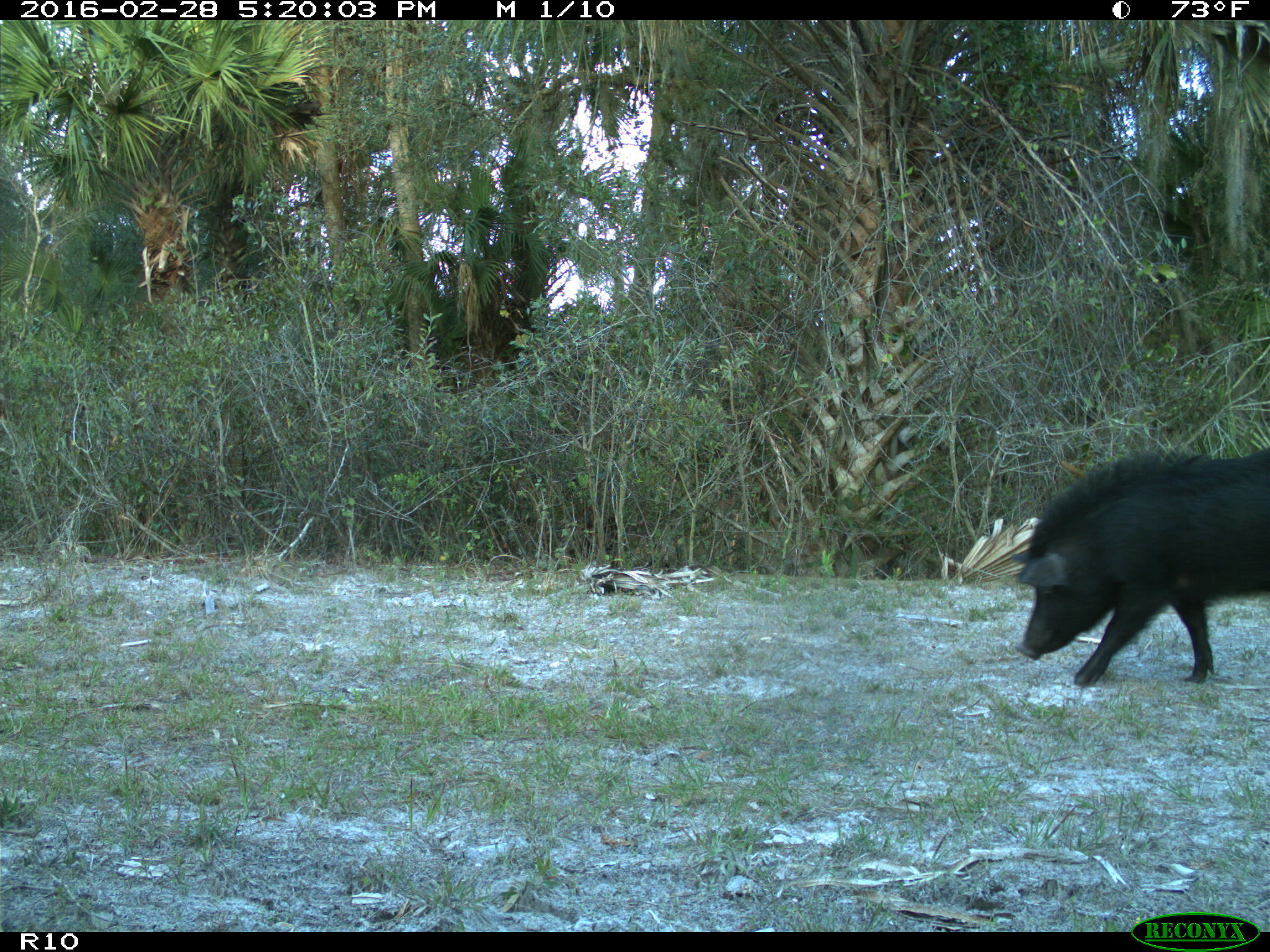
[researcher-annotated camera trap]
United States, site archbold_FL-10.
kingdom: Animalia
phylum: Chordata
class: Mammalia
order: Artiodactyla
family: Suidae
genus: Sus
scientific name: Sus scrofa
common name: wild boar